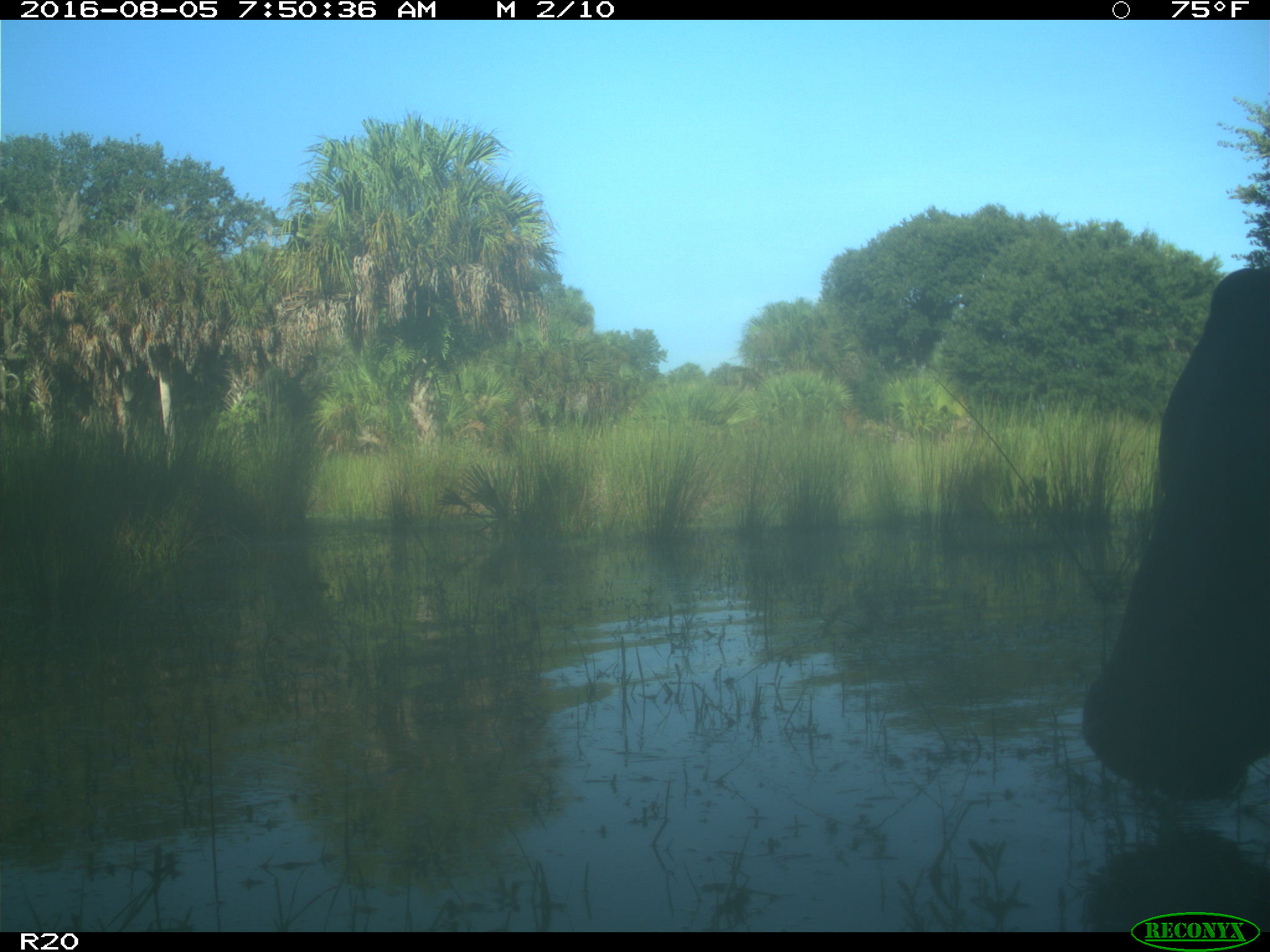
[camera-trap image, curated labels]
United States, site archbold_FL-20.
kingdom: Animalia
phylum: Chordata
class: Mammalia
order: Artiodactyla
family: Bovidae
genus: Bos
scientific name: Bos taurus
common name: domestic cow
Bos taurus (domestic cow).